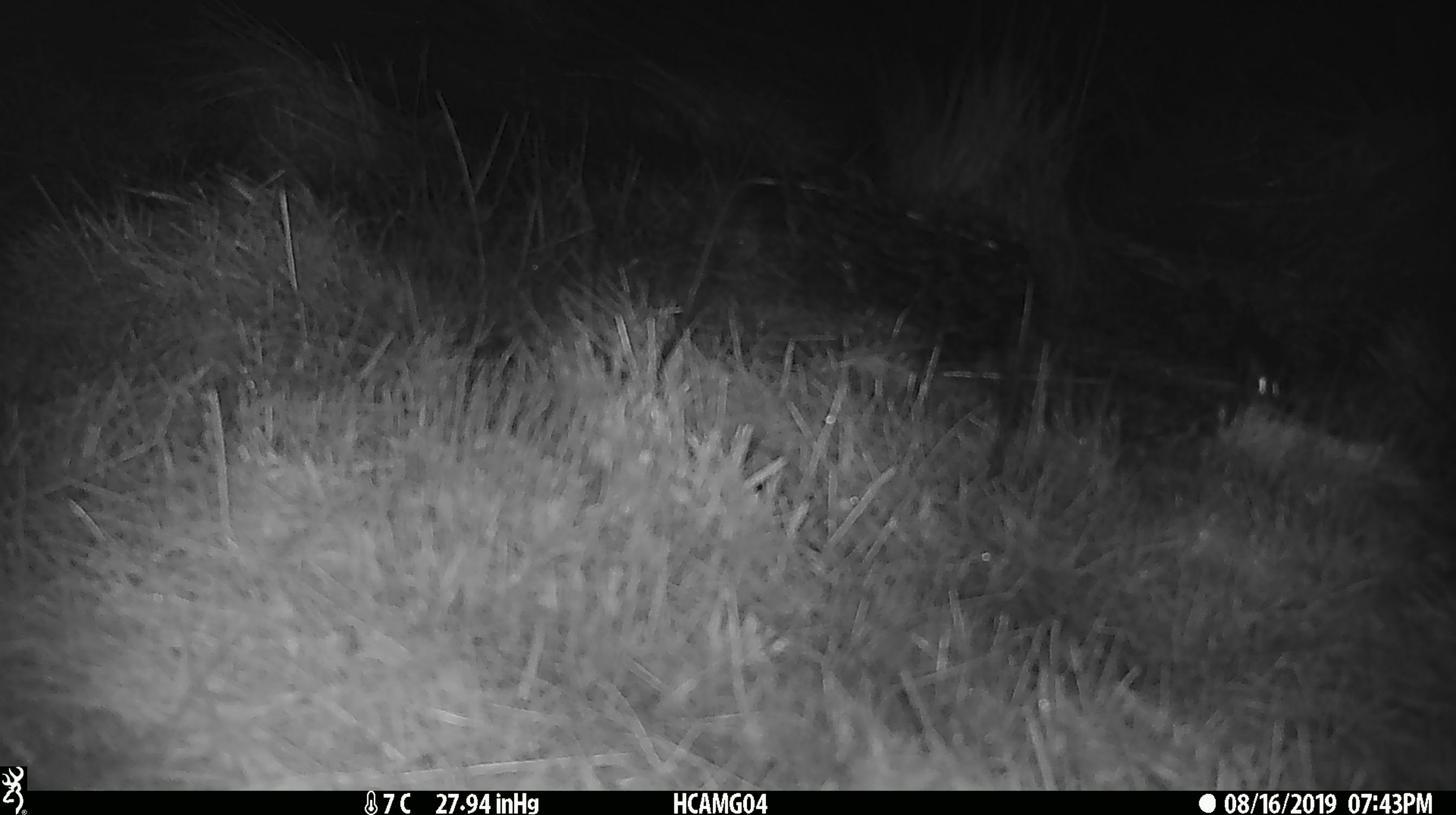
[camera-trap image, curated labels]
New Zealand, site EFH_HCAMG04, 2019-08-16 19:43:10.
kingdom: Animalia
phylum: Chordata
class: Mammalia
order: Rodentia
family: Muridae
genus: Mus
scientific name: Mus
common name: mouse